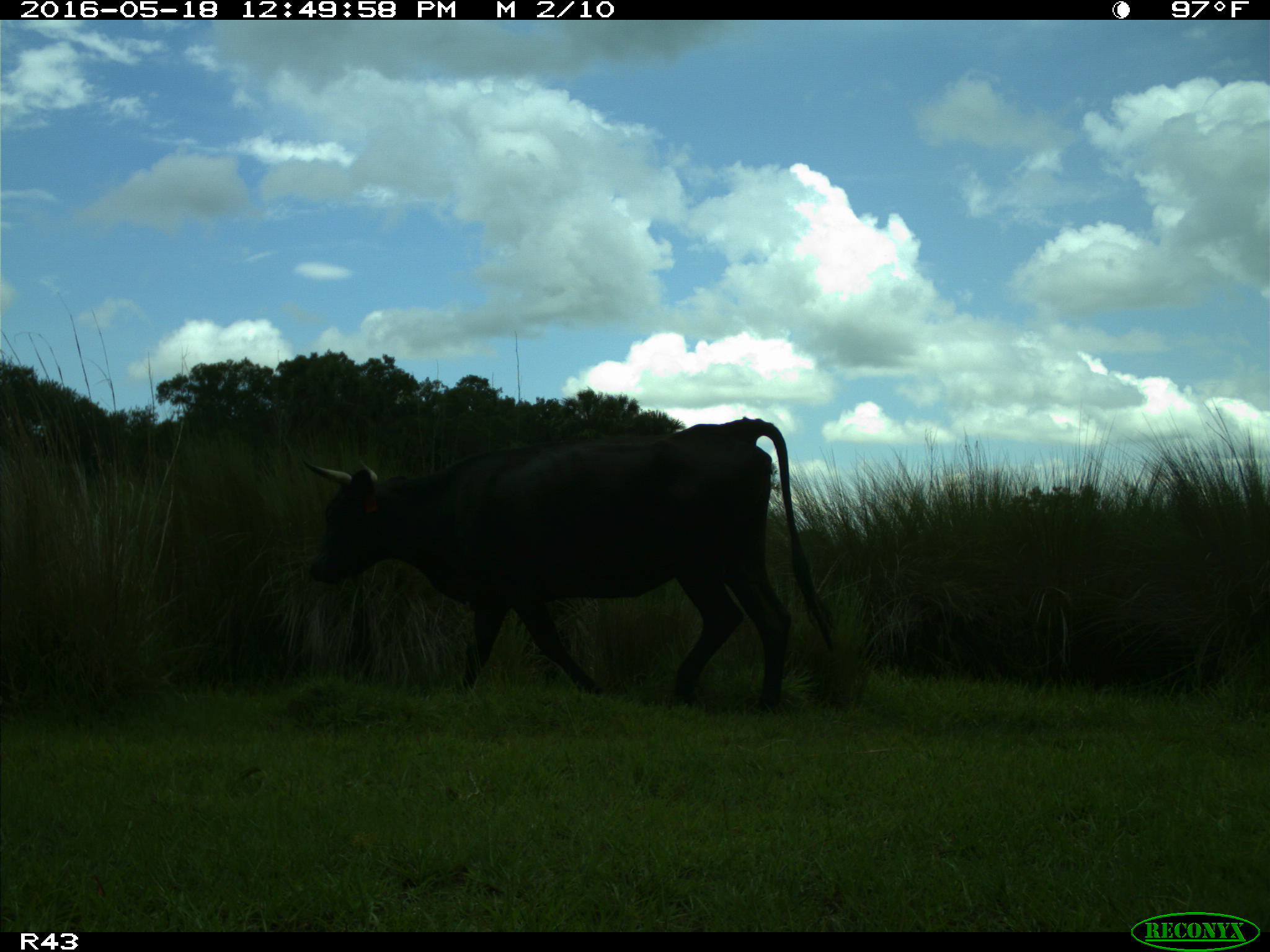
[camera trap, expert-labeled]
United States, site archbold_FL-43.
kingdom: Animalia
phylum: Chordata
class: Mammalia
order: Artiodactyla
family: Bovidae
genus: Bos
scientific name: Bos taurus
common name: domestic cow